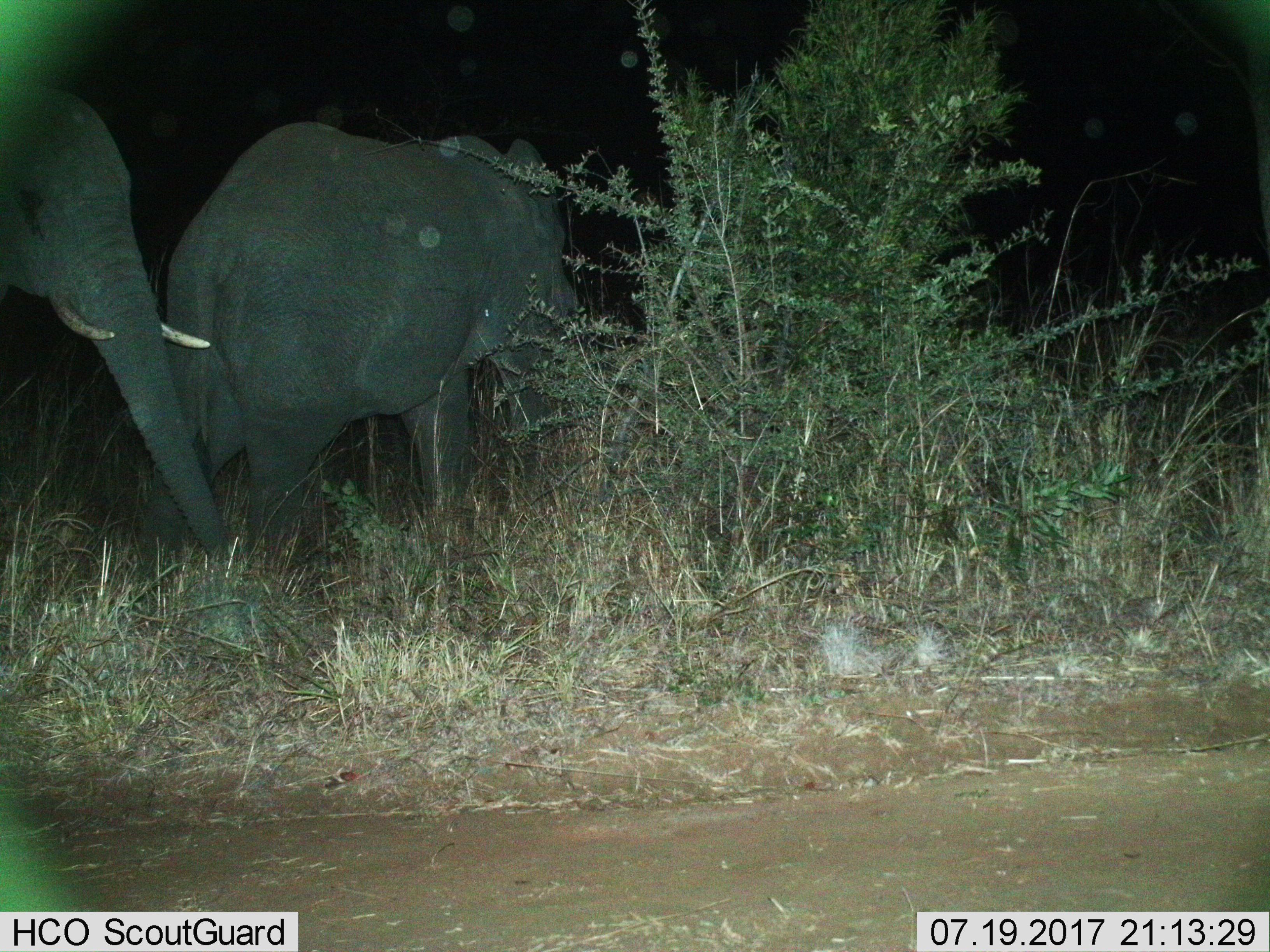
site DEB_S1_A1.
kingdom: Animalia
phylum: Chordata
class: Mammalia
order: Proboscidea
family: Elephantidae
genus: Loxodonta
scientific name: Loxodonta africana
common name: african bush elephant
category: elephant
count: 2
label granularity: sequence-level